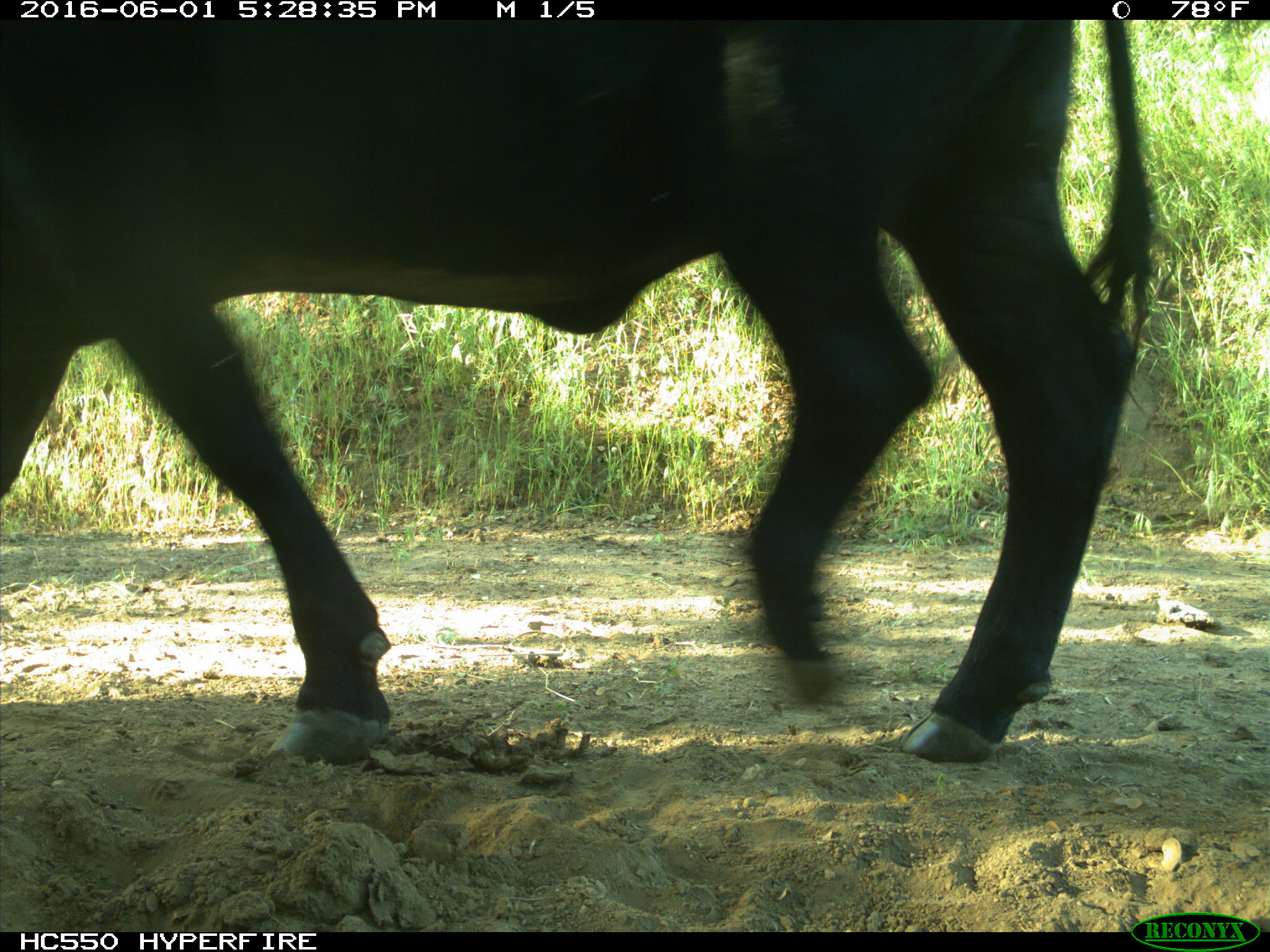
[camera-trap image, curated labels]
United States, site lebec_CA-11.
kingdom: Animalia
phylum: Chordata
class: Mammalia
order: Artiodactyla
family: Bovidae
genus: Bos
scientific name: Bos taurus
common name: domestic cow